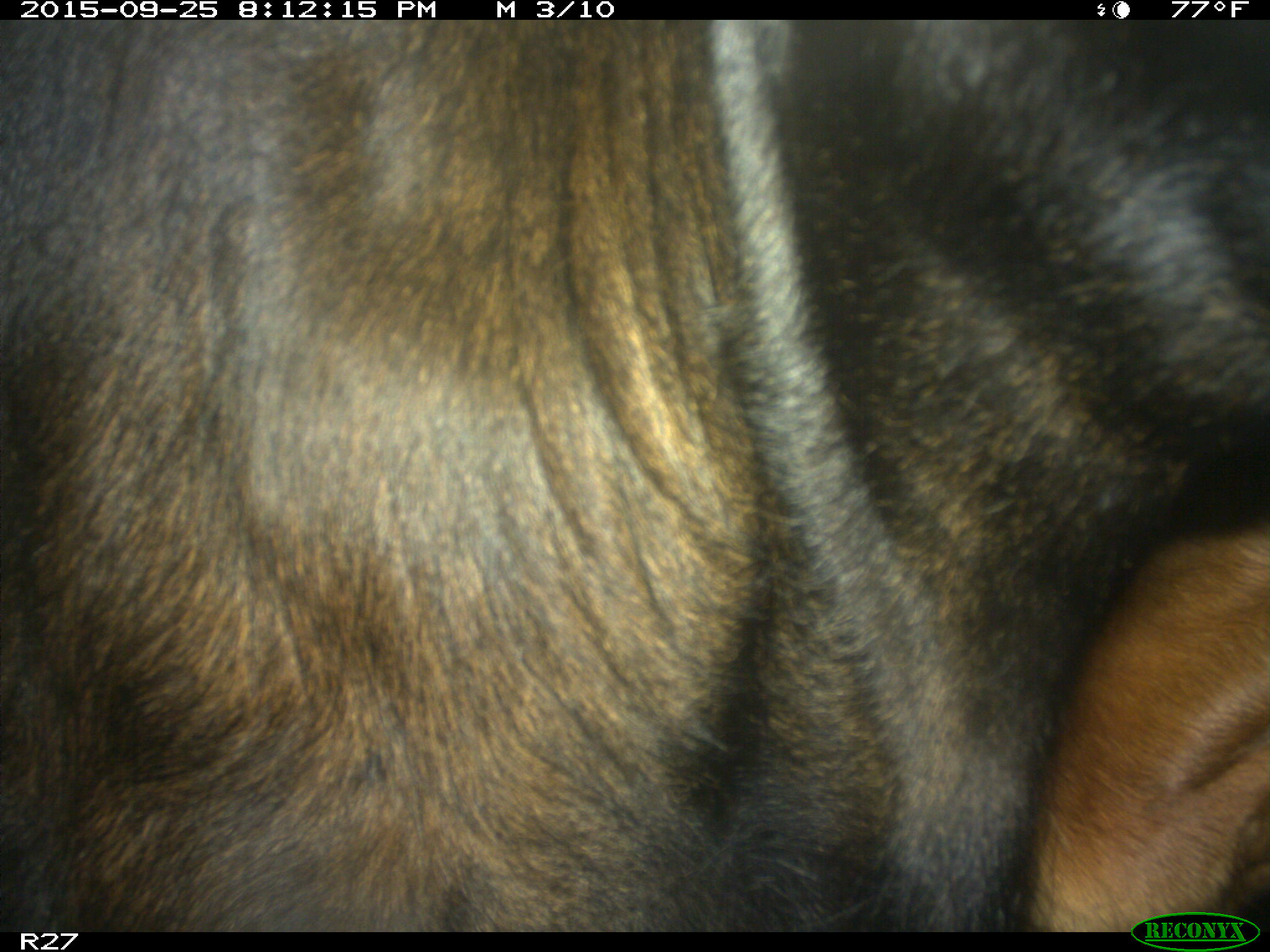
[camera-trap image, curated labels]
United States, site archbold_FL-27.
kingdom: Animalia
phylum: Chordata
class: Mammalia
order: Artiodactyla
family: Bovidae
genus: Bos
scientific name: Bos taurus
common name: domestic cow